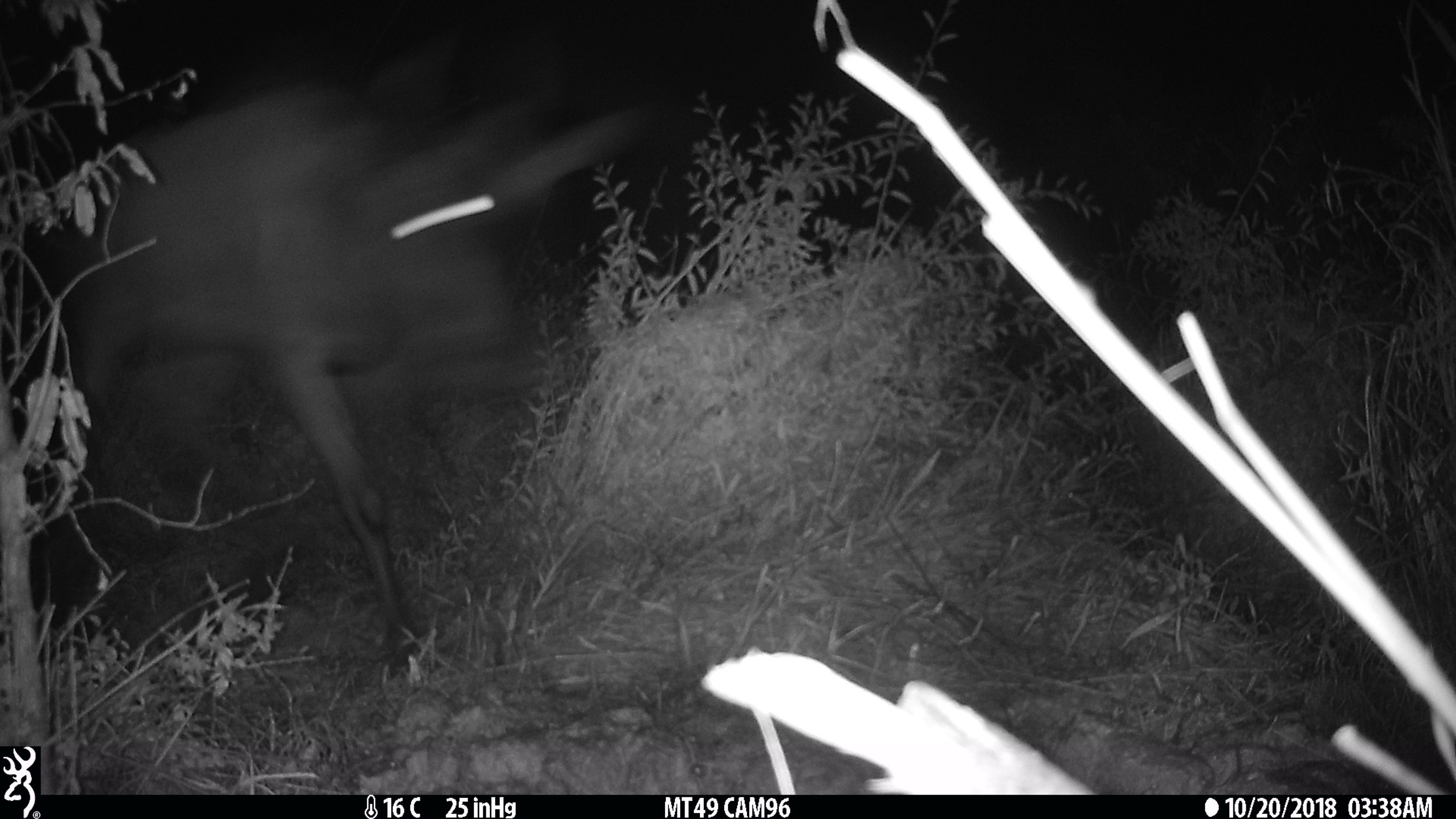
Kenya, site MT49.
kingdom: Animalia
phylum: Chordata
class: Mammalia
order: Artiodactyla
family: Bovidae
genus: Damaliscus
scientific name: Damaliscus lunatus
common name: topi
Topi (Damaliscus lunatus).